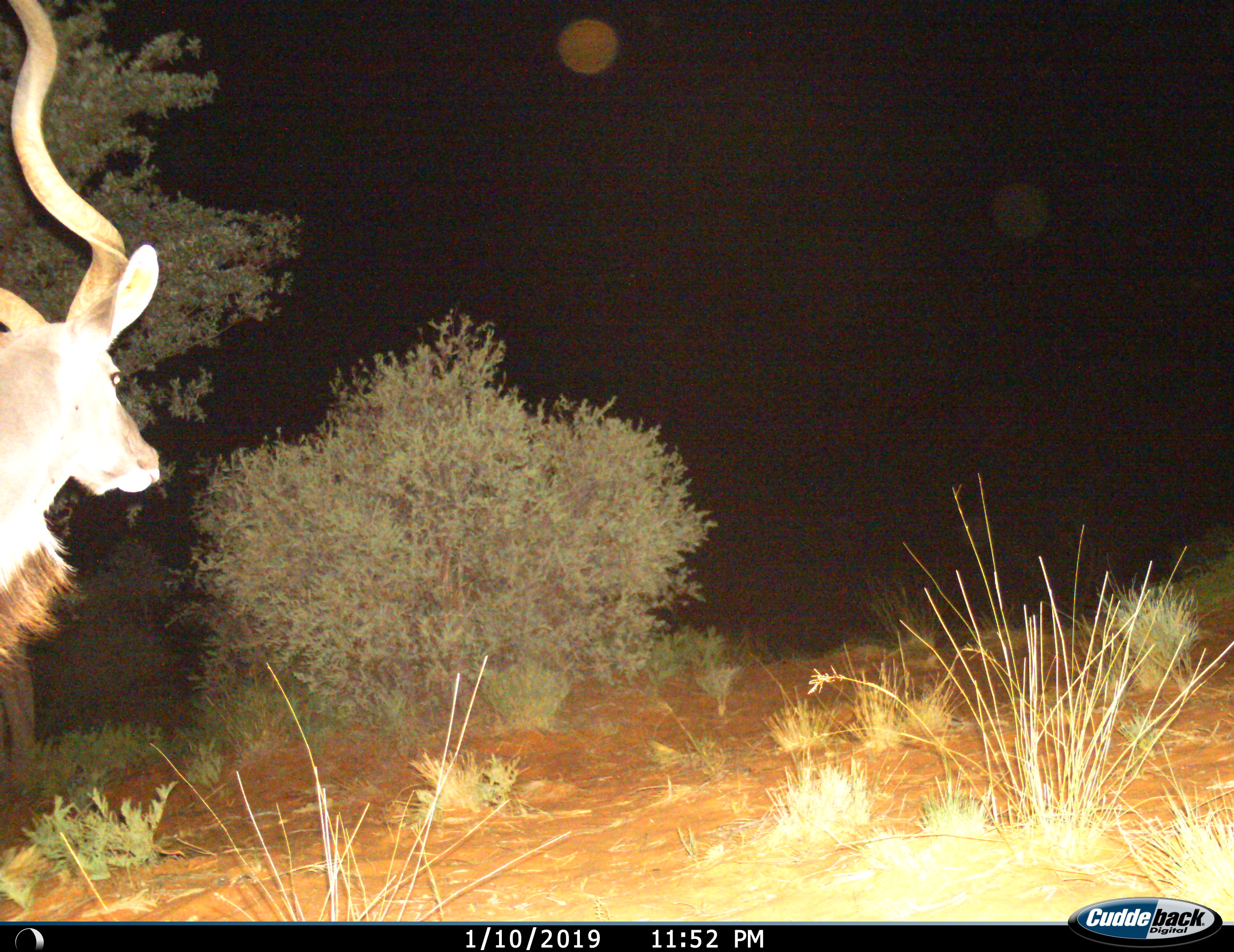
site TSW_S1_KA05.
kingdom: Animalia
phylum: Chordata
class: Mammalia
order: Artiodactyla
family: Bovidae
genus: Tragelaphus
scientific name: Tragelaphus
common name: kudu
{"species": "kudu (Tragelaphus)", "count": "1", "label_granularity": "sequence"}